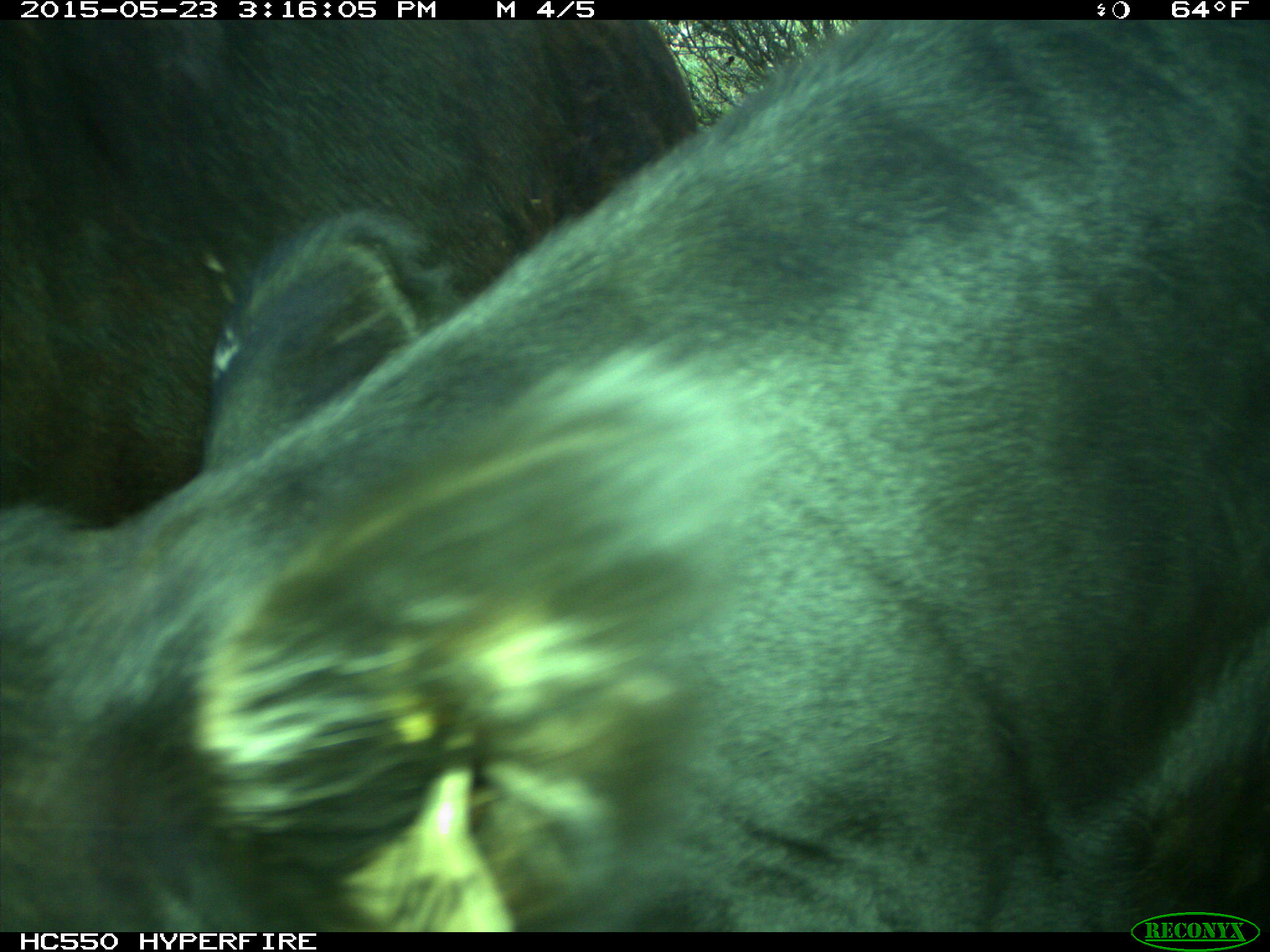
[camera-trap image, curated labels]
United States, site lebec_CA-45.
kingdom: Animalia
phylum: Chordata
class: Mammalia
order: Artiodactyla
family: Bovidae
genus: Bos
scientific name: Bos taurus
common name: domestic cow